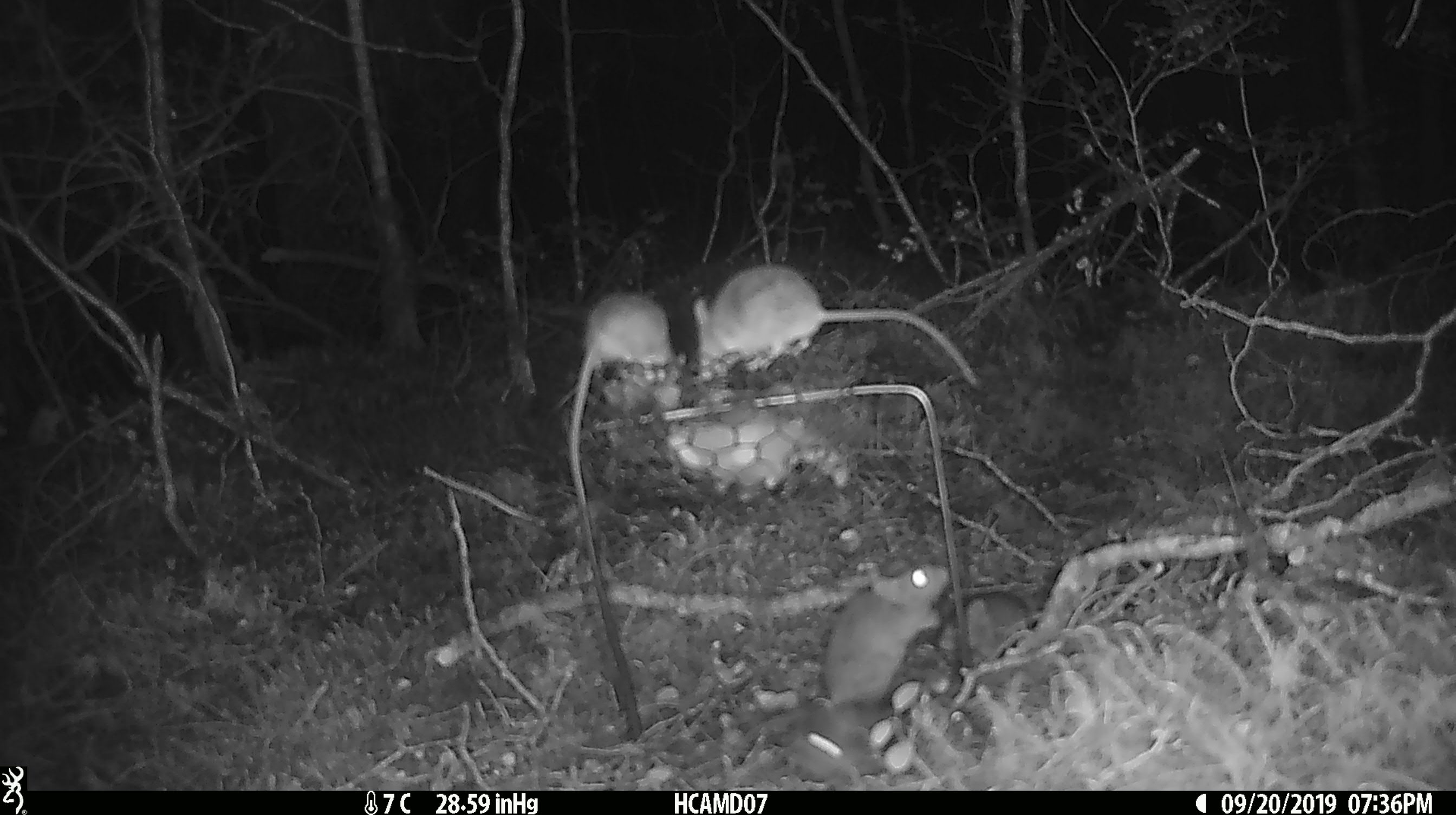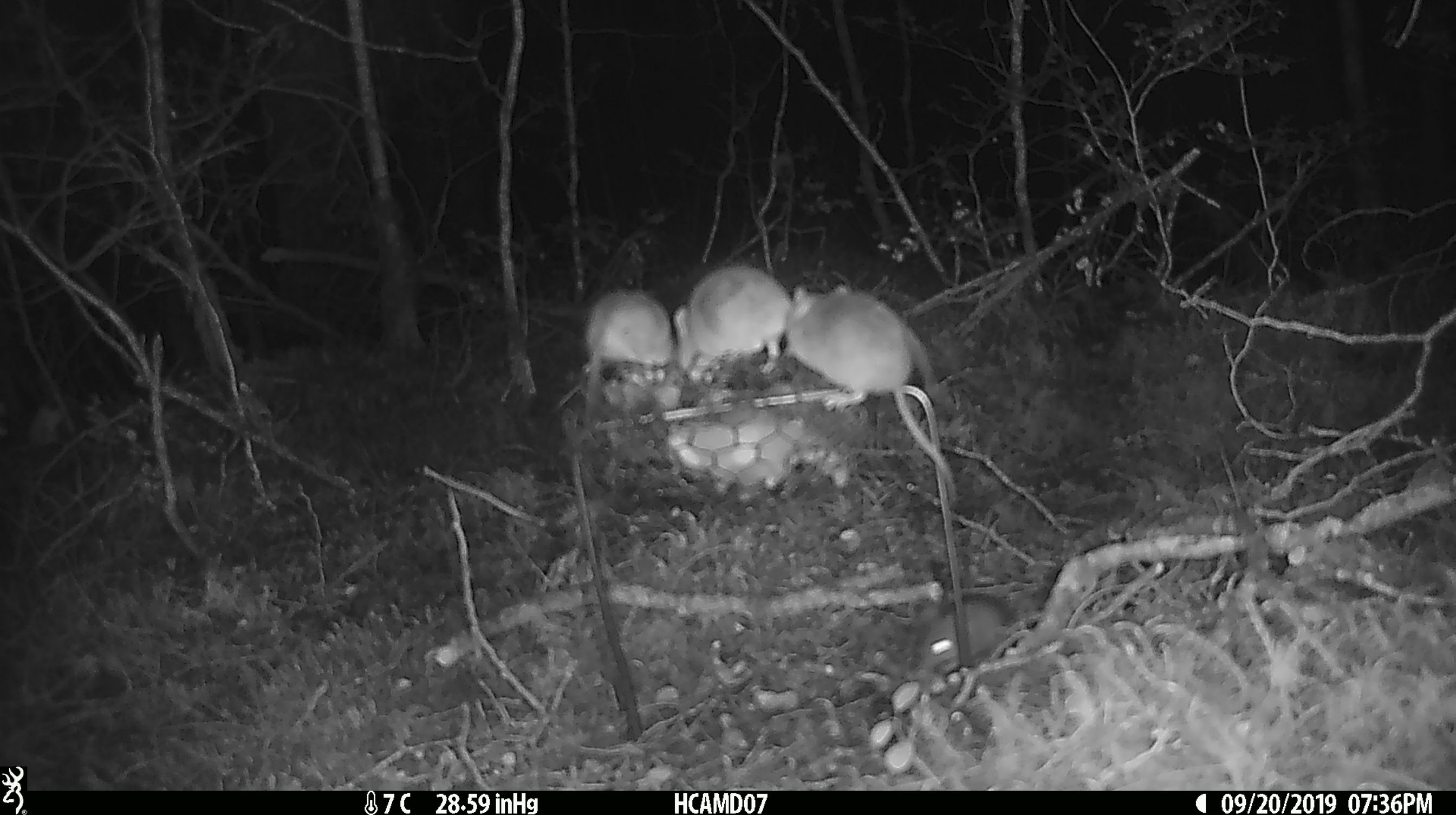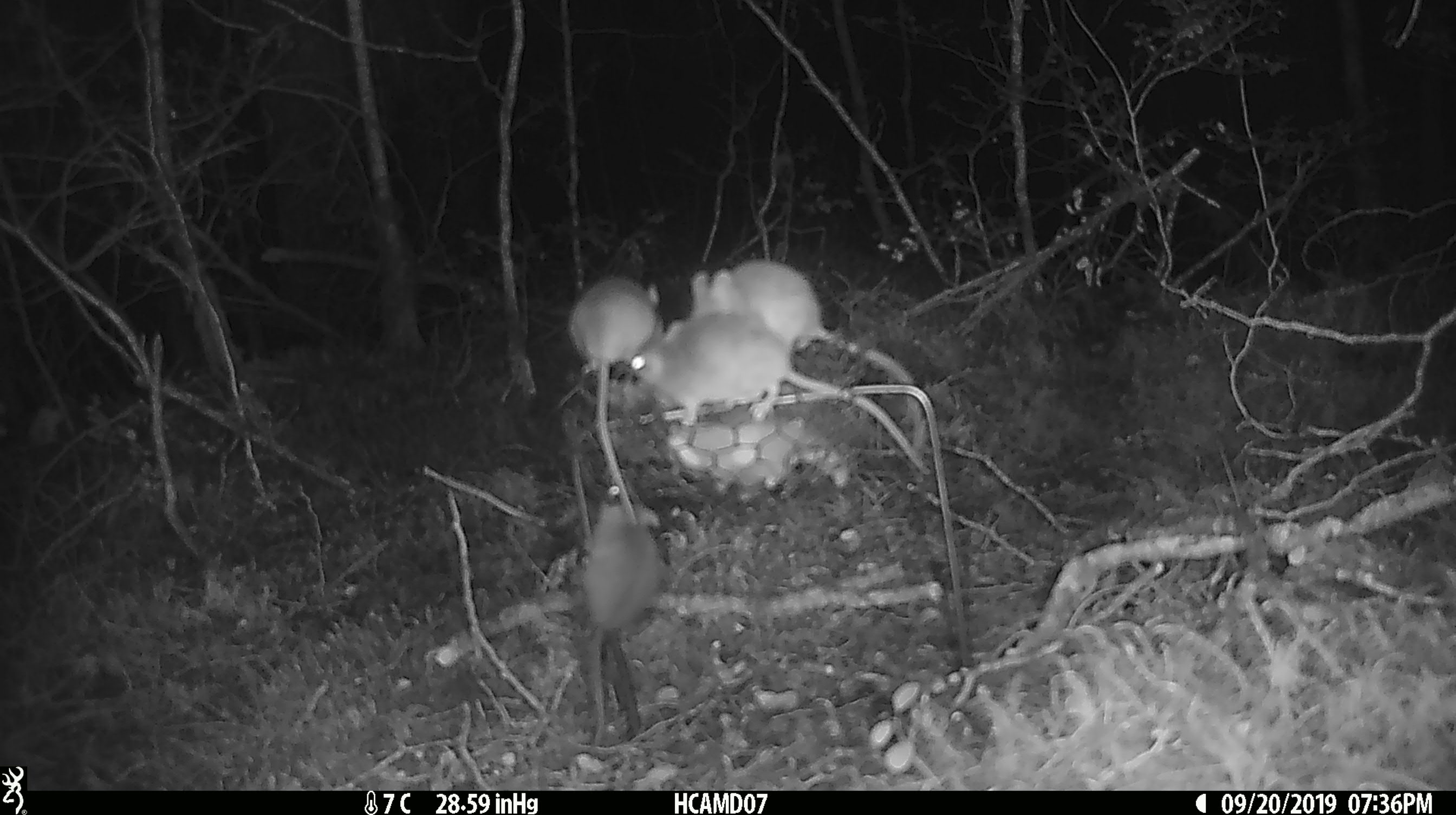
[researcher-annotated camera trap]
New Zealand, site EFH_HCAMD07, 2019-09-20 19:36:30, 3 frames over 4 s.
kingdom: Animalia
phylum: Chordata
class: Mammalia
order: Rodentia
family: Muridae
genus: Mus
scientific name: Mus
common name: mouse